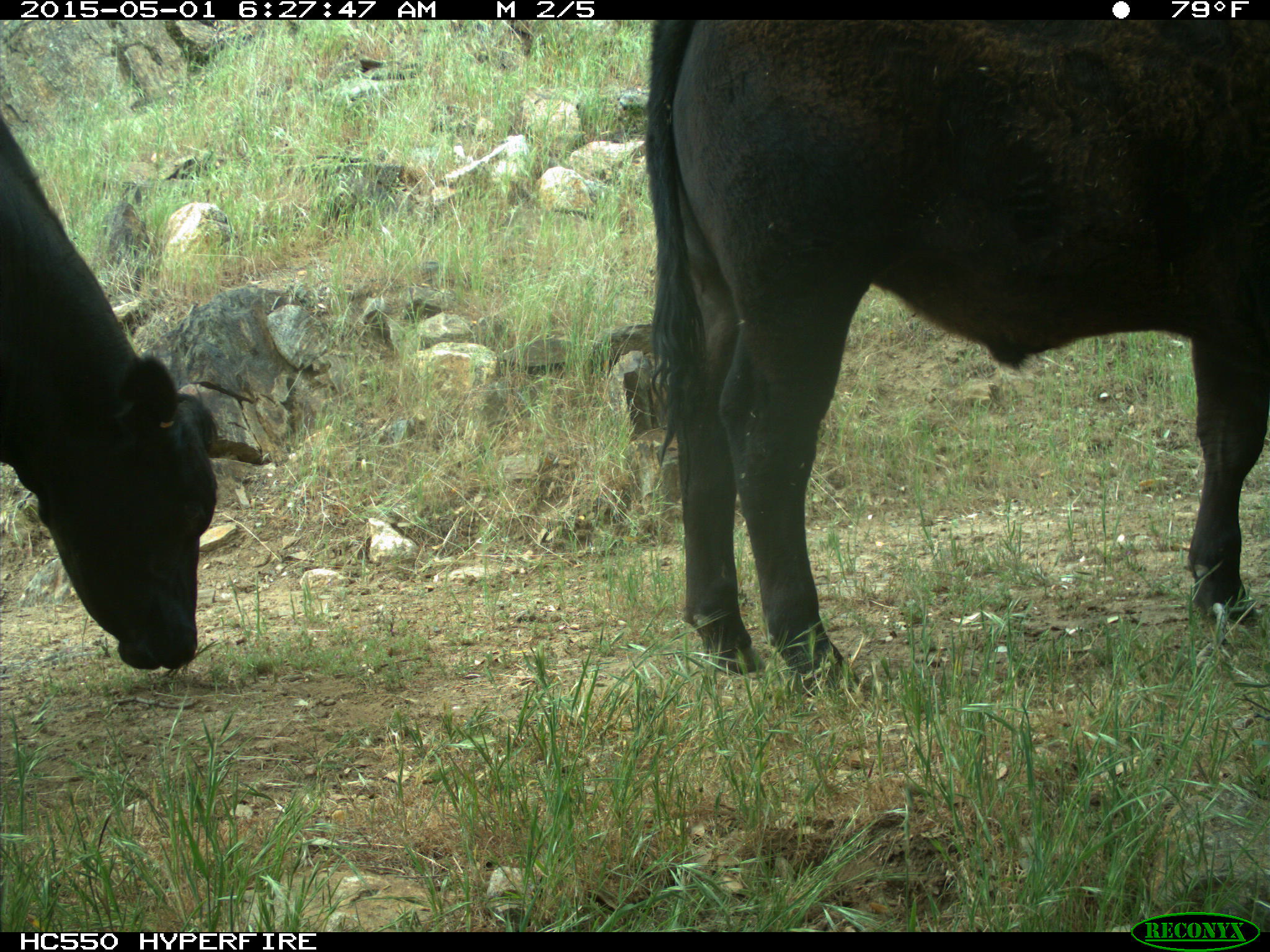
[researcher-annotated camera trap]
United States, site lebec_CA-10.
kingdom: Animalia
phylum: Chordata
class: Mammalia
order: Artiodactyla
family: Bovidae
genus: Bos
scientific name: Bos taurus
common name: domestic cow